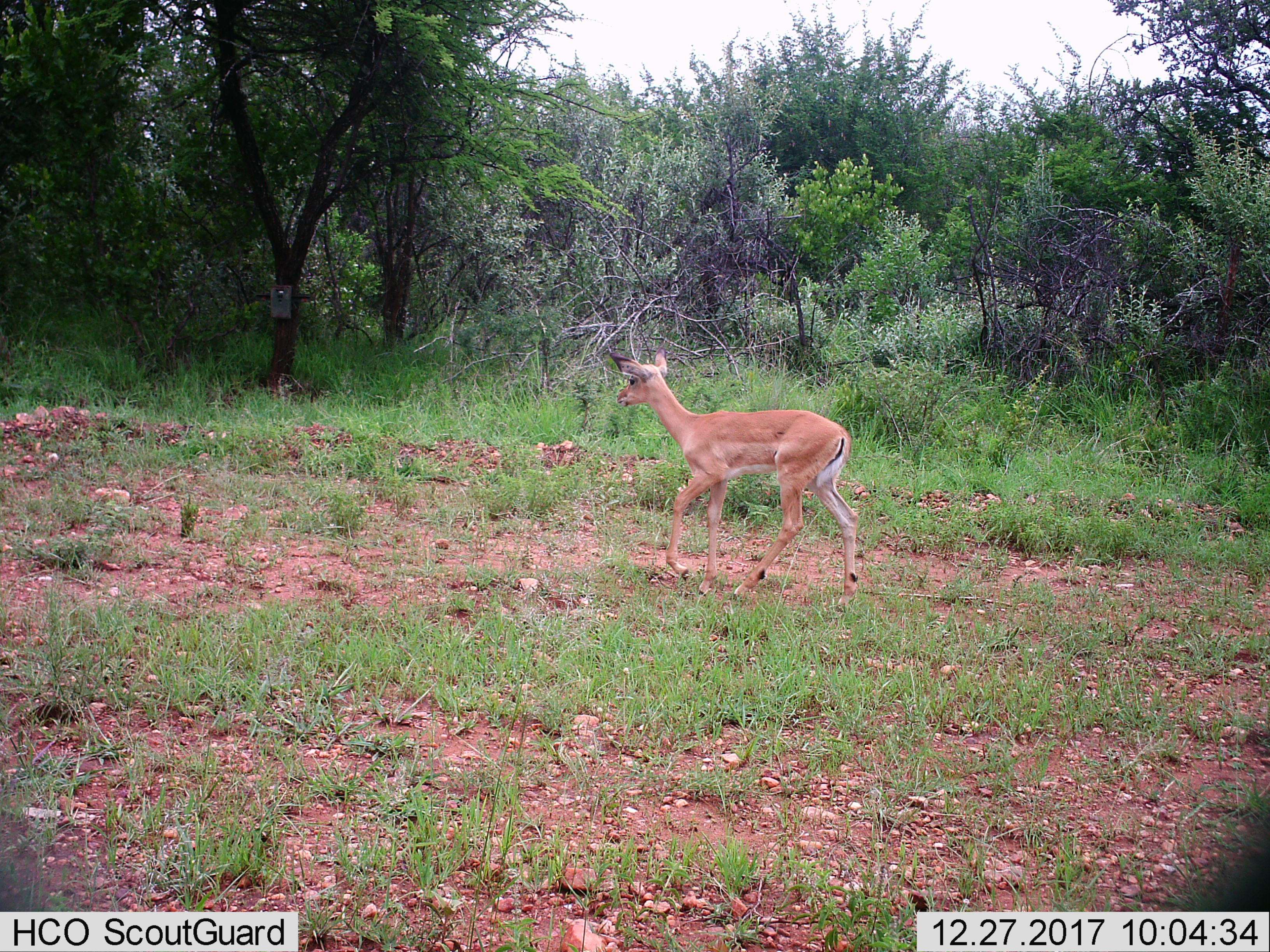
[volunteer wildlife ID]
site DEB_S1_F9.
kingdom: Animalia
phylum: Chordata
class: Mammalia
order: Artiodactyla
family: Bovidae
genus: Aepyceros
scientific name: Aepyceros melampus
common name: impala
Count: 1.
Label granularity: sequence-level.